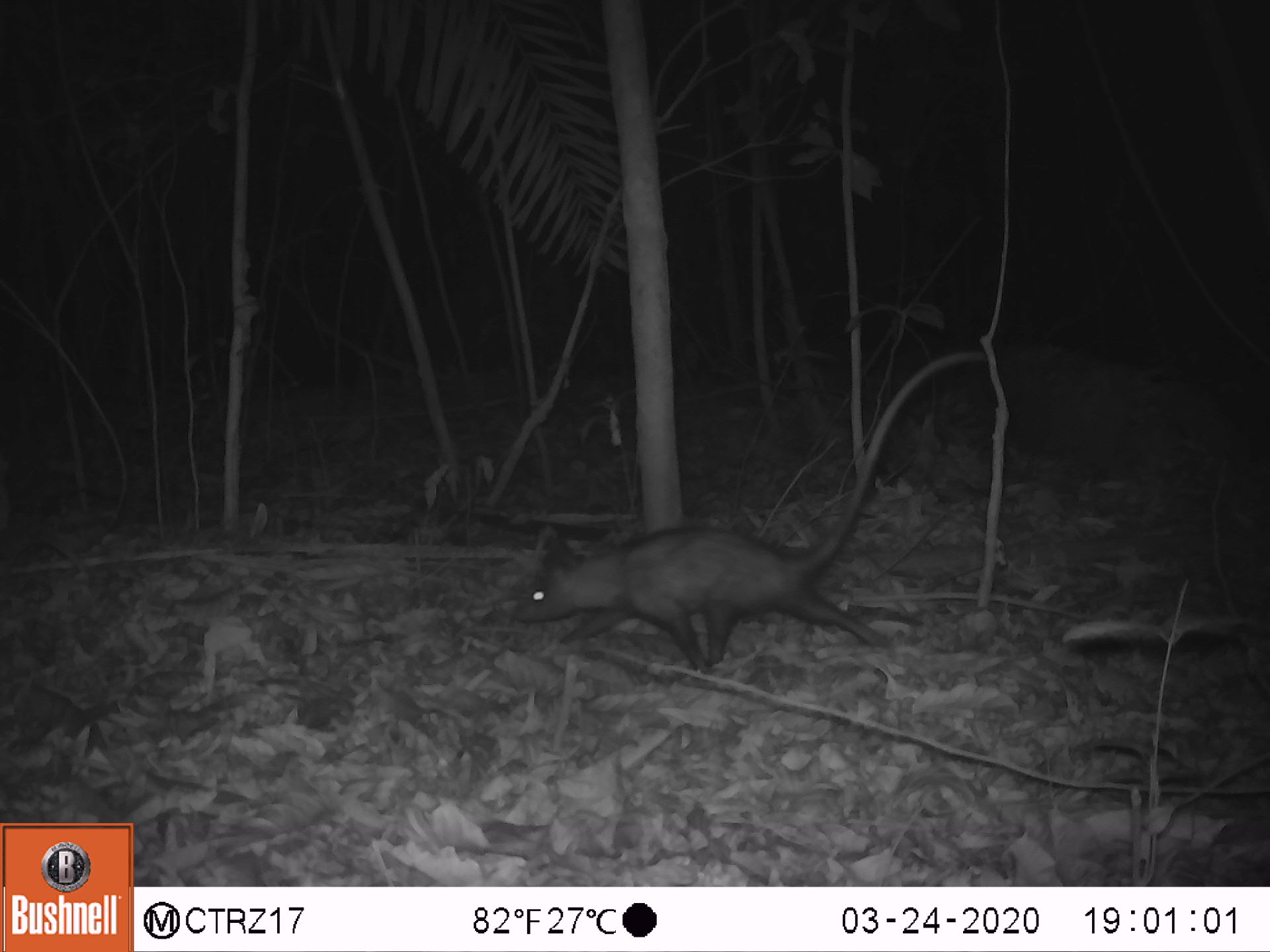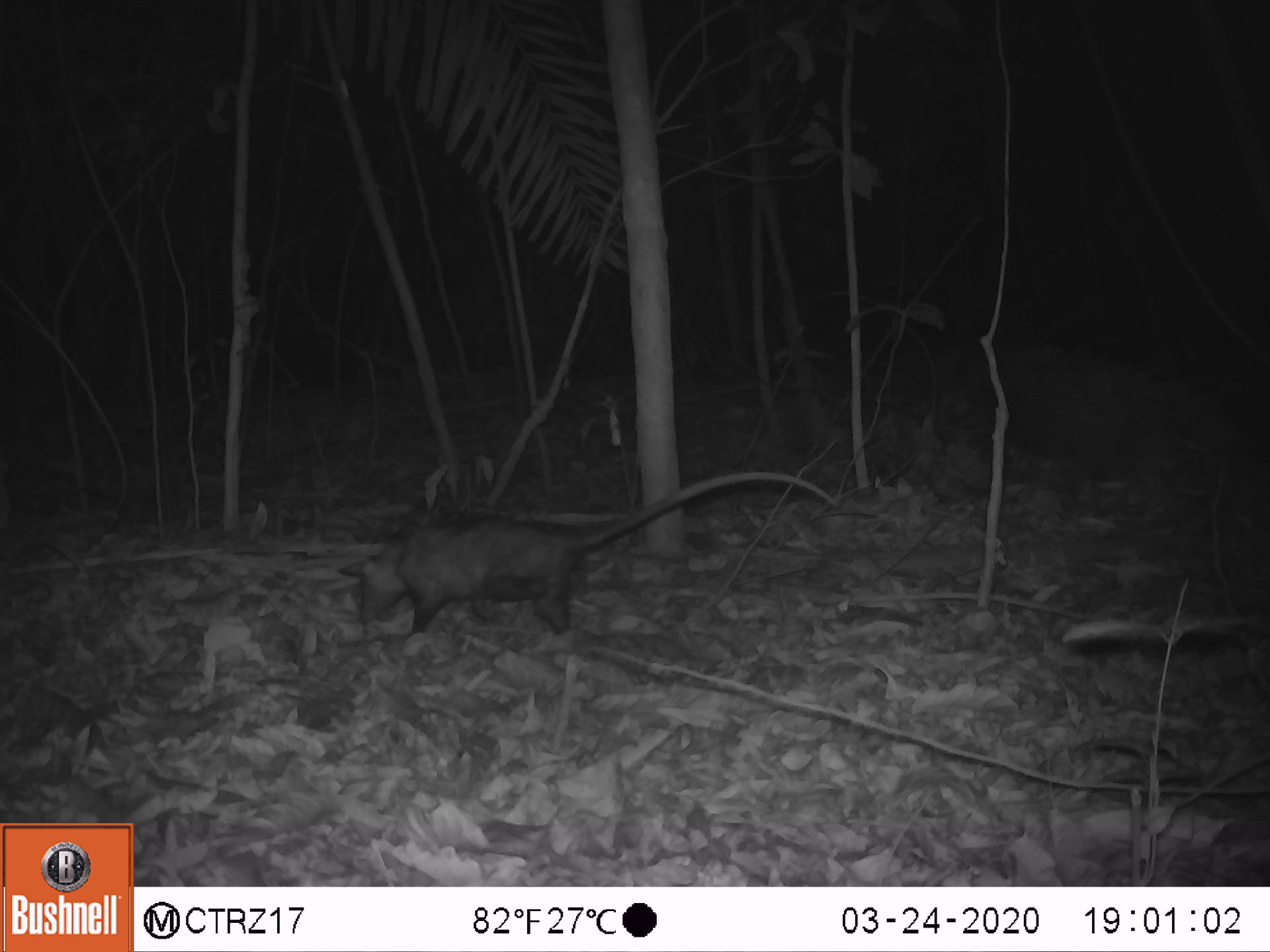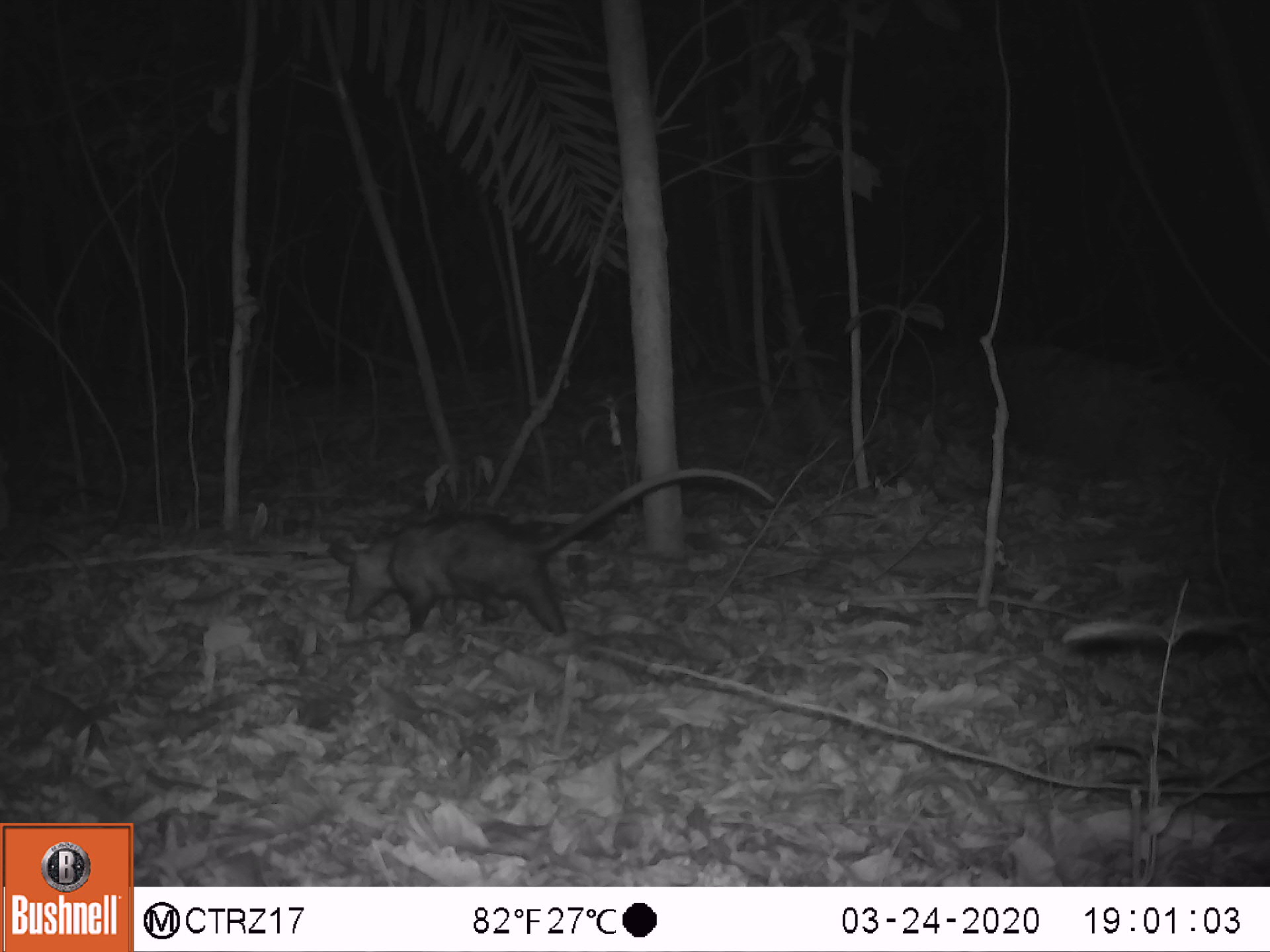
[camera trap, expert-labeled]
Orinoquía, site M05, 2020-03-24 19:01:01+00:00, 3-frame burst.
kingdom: Animalia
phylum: Chordata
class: Mammalia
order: Didelphimorphia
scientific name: Didelphimorphia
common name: possum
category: unknown possum